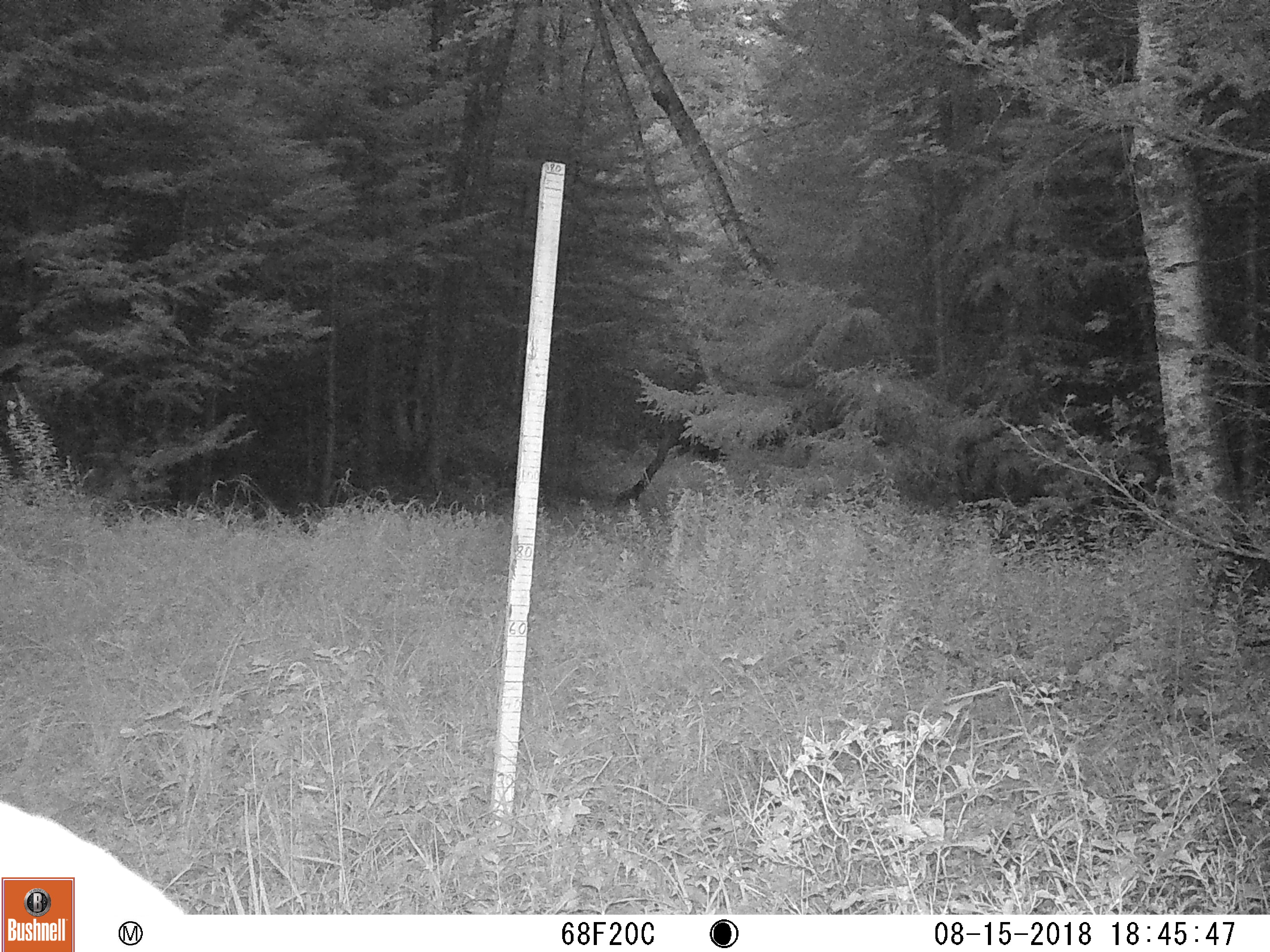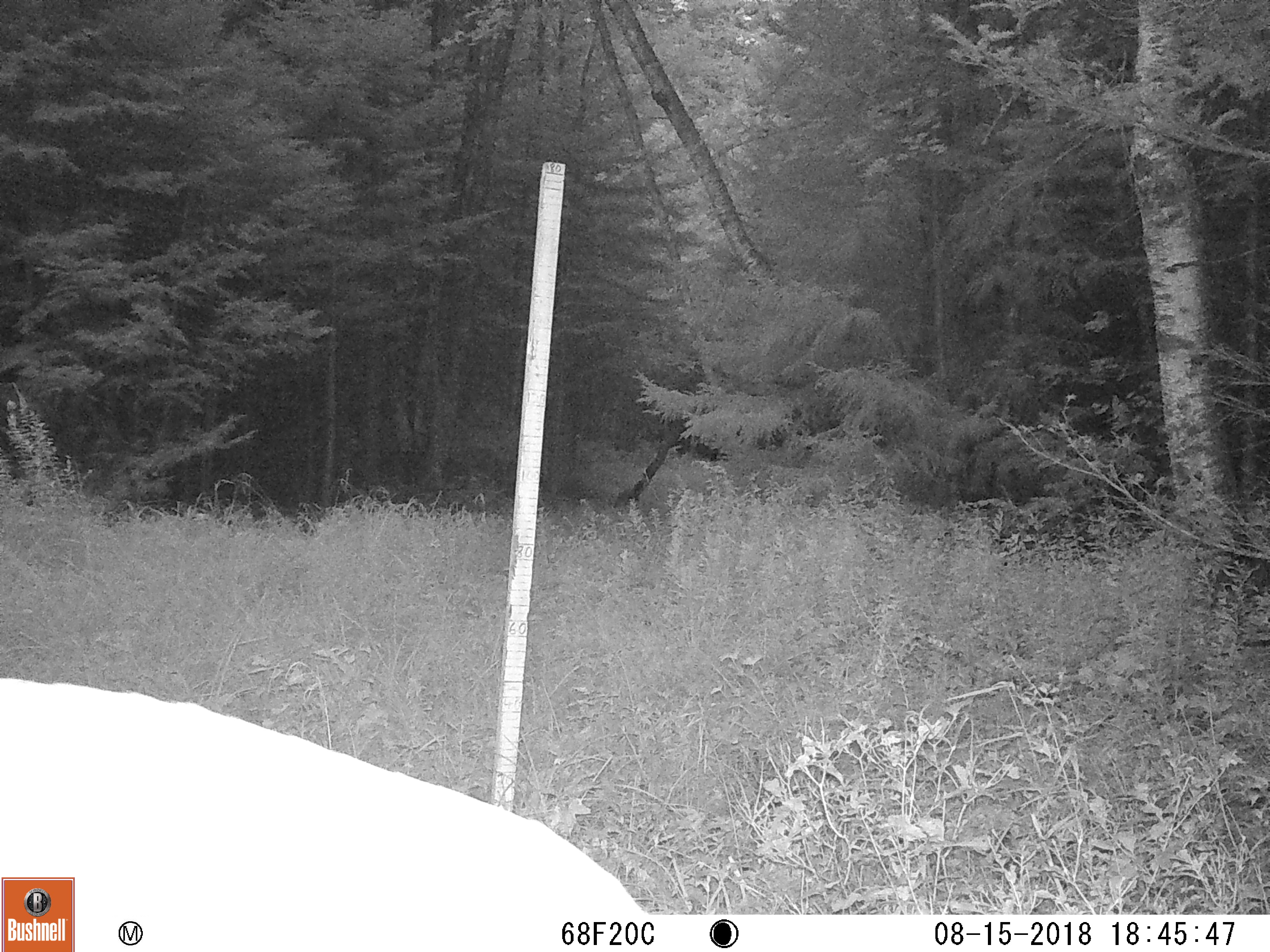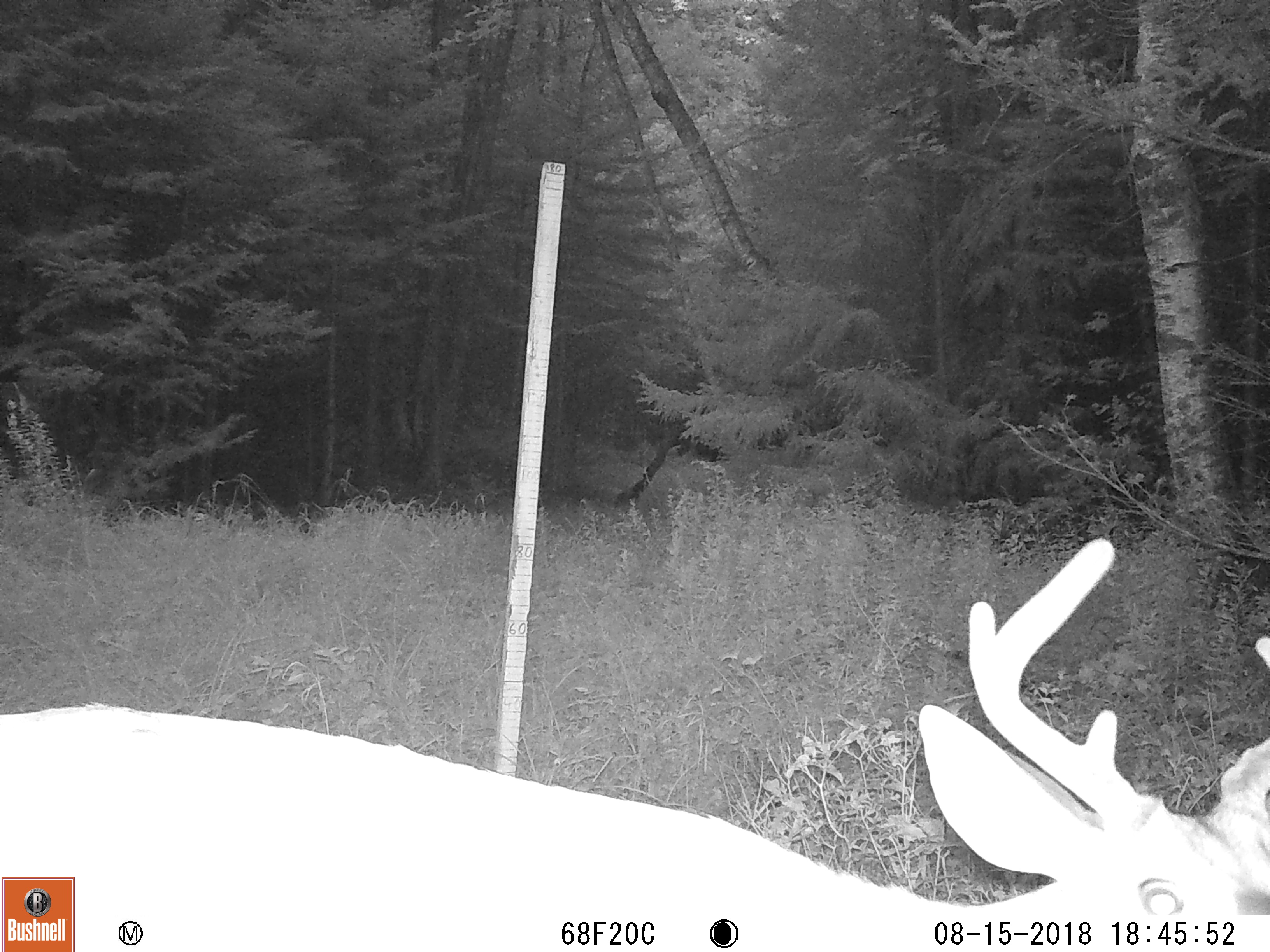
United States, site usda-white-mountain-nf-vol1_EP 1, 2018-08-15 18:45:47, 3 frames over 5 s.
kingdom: Animalia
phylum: Chordata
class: Mammalia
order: Artiodactyla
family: Cervidae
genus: Odocoileus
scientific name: Odocoileus virginianus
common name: white-tailed deer